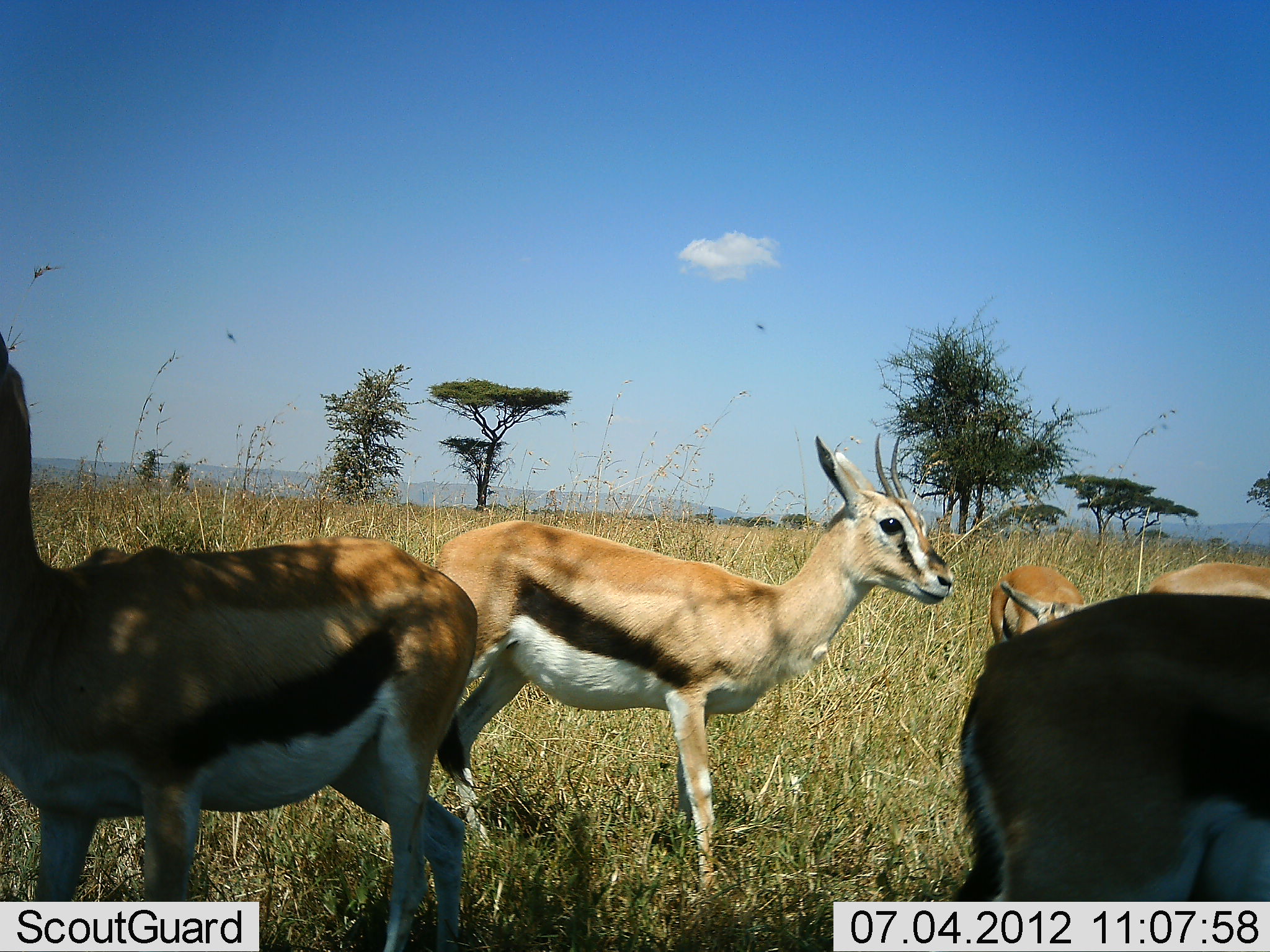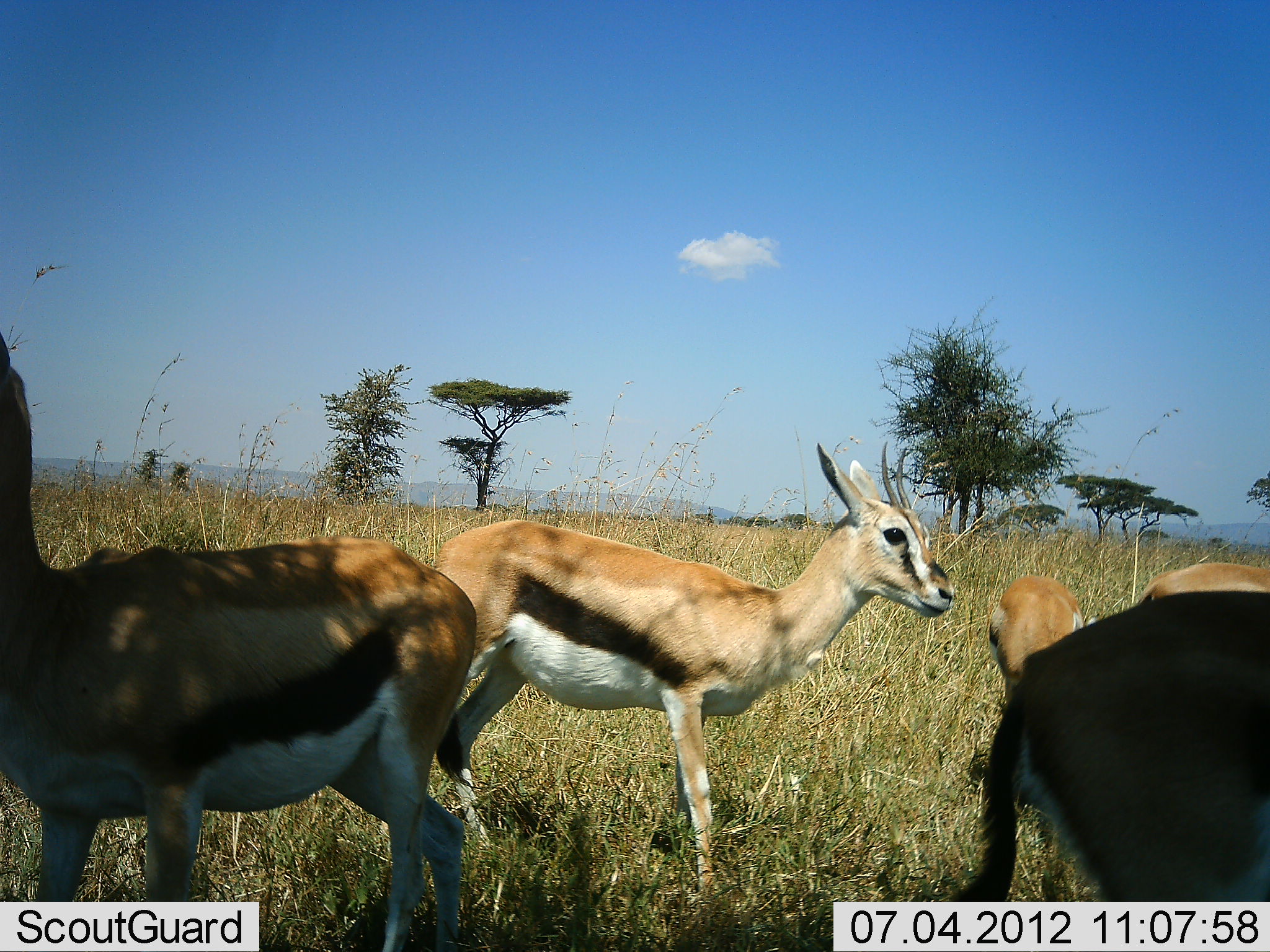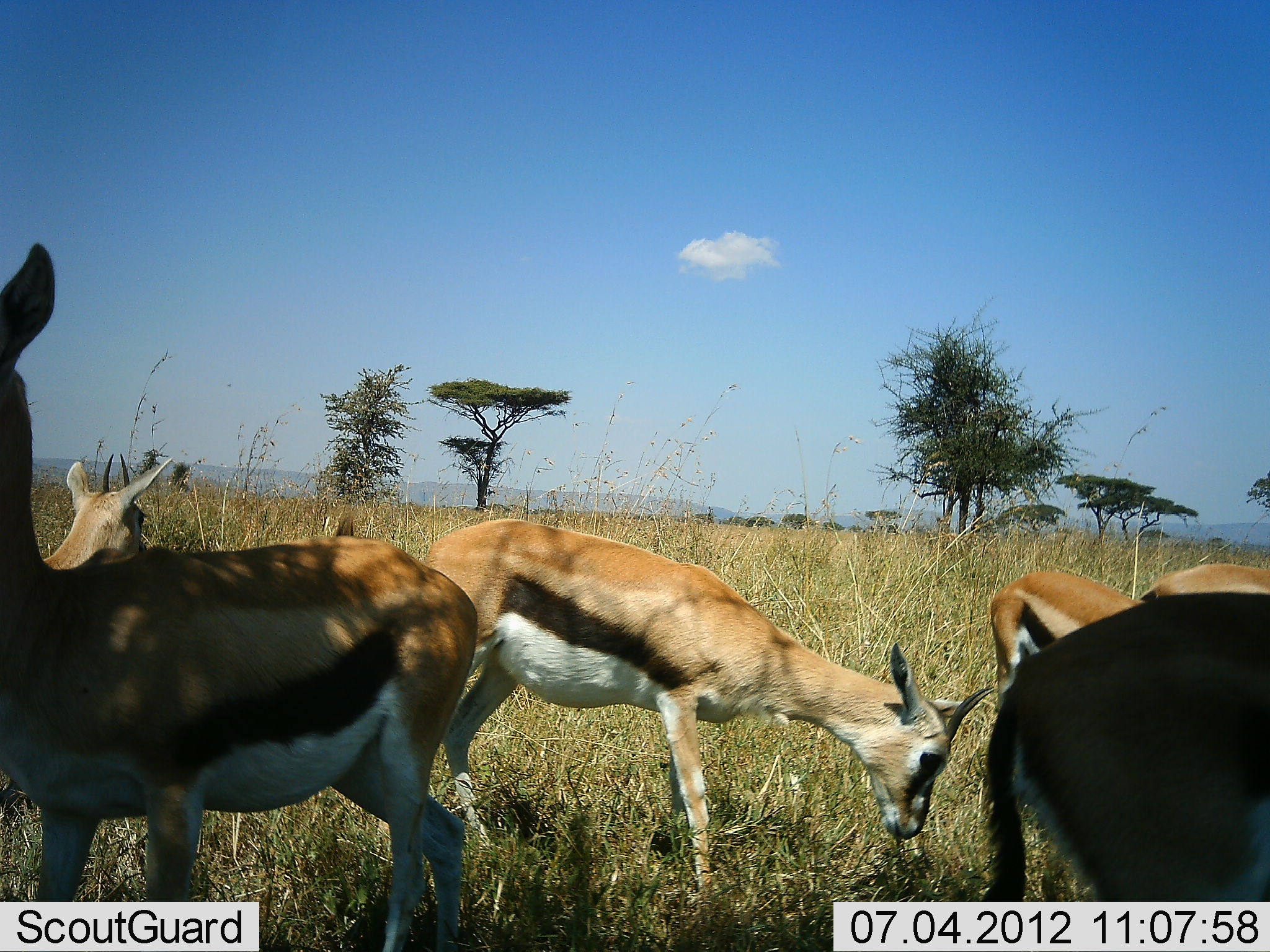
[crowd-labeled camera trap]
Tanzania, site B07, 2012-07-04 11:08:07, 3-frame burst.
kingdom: Animalia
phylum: Chordata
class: Mammalia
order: Artiodactyla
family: Bovidae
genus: Eudorcas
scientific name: Eudorcas thomsonii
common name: thomson's gazelle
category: gazellethomsons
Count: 6.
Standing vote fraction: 100%.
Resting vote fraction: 10%.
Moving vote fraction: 10%.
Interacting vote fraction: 10%.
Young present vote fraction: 0%.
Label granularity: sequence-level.